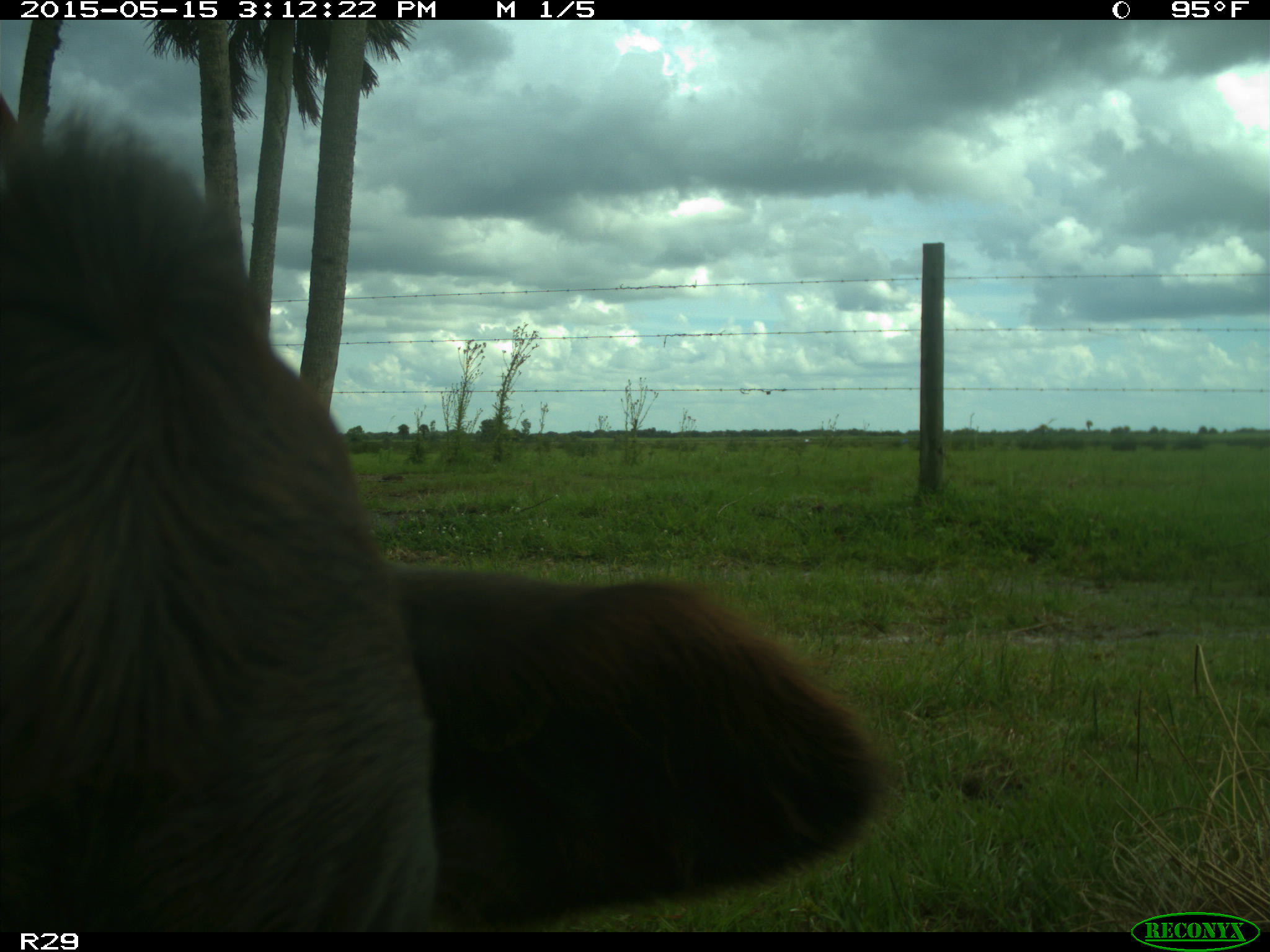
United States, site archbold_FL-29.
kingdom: Animalia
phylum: Chordata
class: Mammalia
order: Artiodactyla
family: Bovidae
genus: Bos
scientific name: Bos taurus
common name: domestic cow